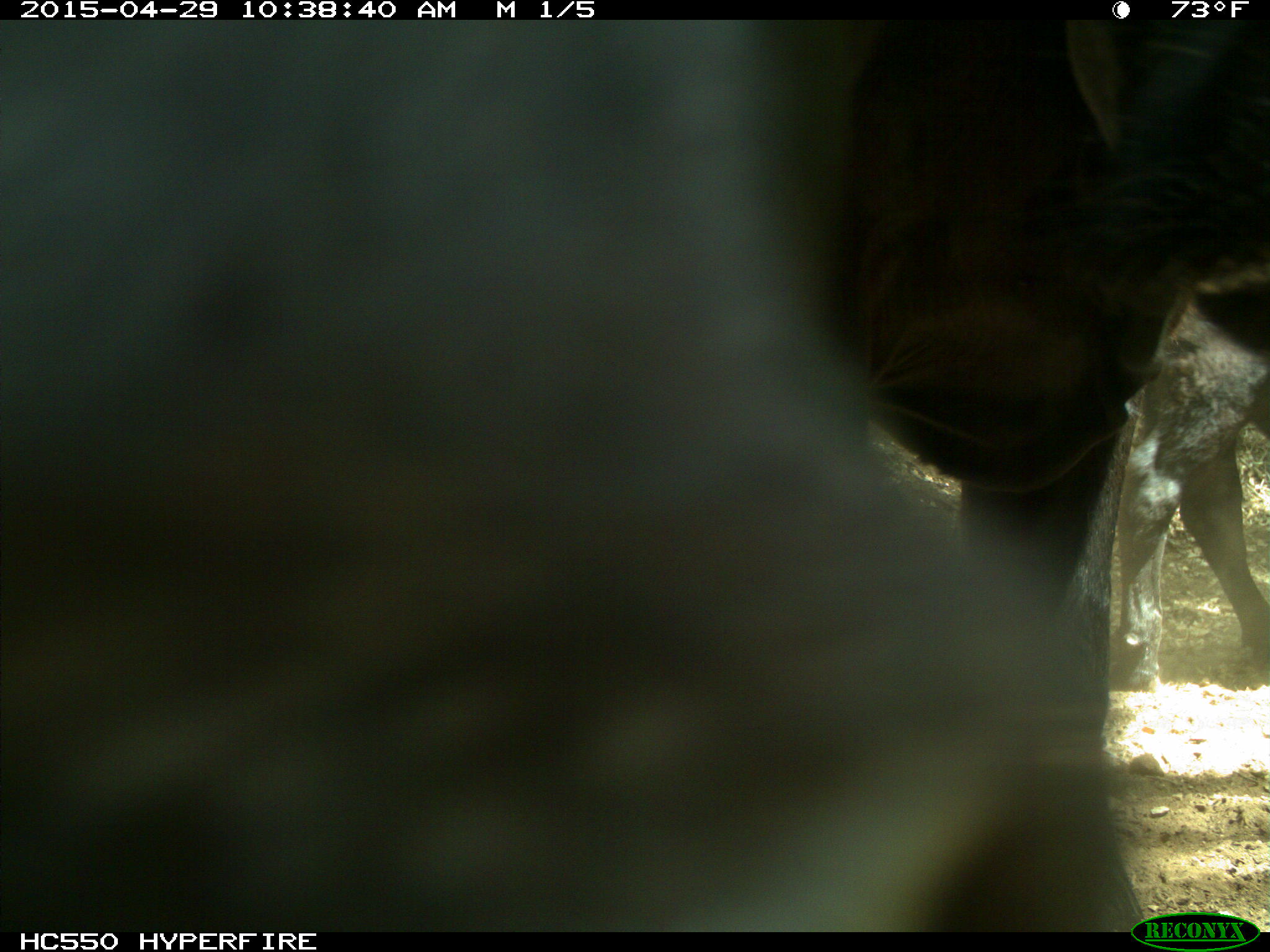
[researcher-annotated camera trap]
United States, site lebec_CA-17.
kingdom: Animalia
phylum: Chordata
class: Mammalia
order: Artiodactyla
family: Bovidae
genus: Bos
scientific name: Bos taurus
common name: domestic cow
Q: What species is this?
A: Bos taurus (domestic cow).